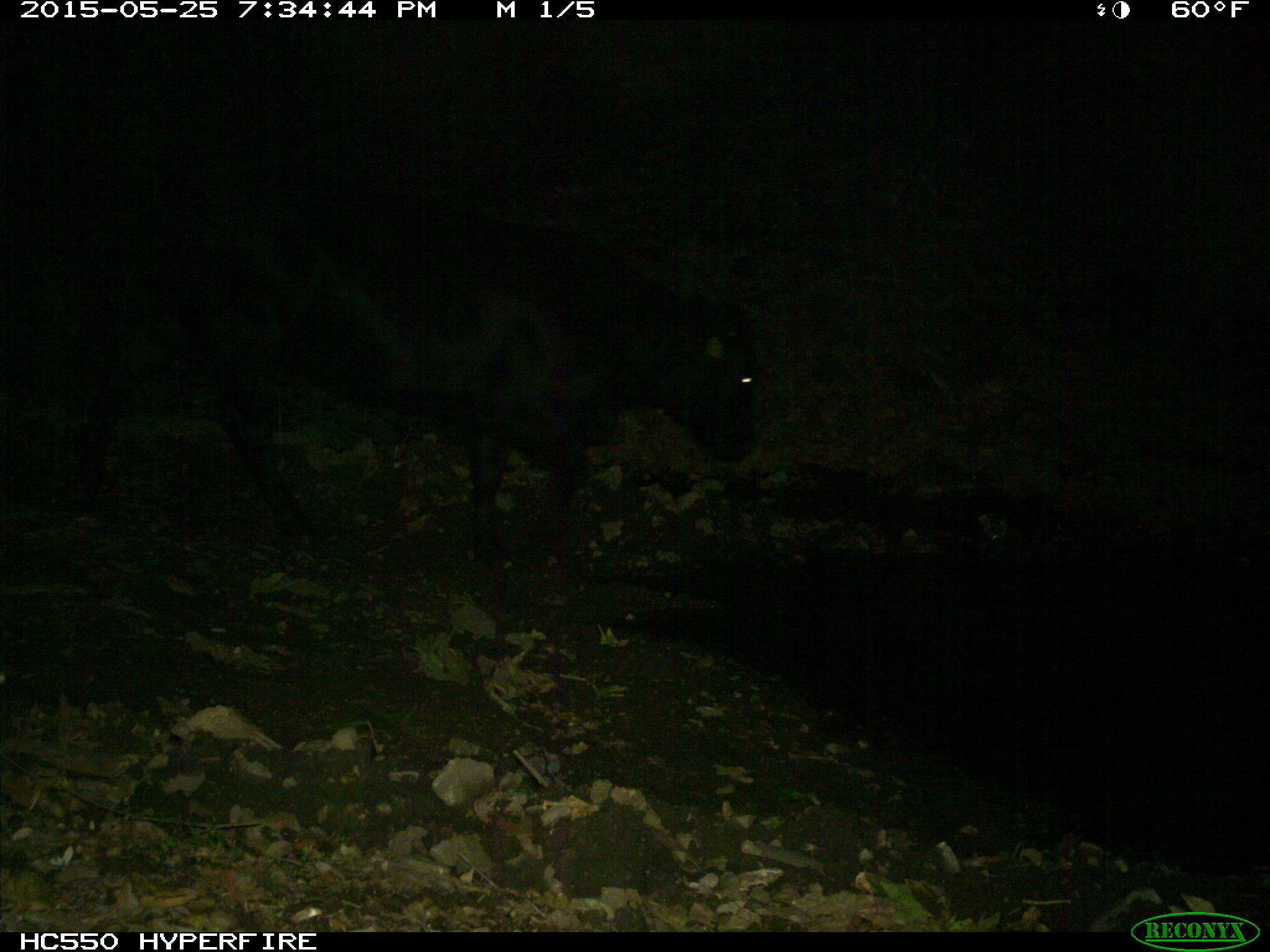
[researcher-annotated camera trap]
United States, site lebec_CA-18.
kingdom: Animalia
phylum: Chordata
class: Mammalia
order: Artiodactyla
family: Bovidae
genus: Bos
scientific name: Bos taurus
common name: domestic cow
Bos taurus (domestic cow).